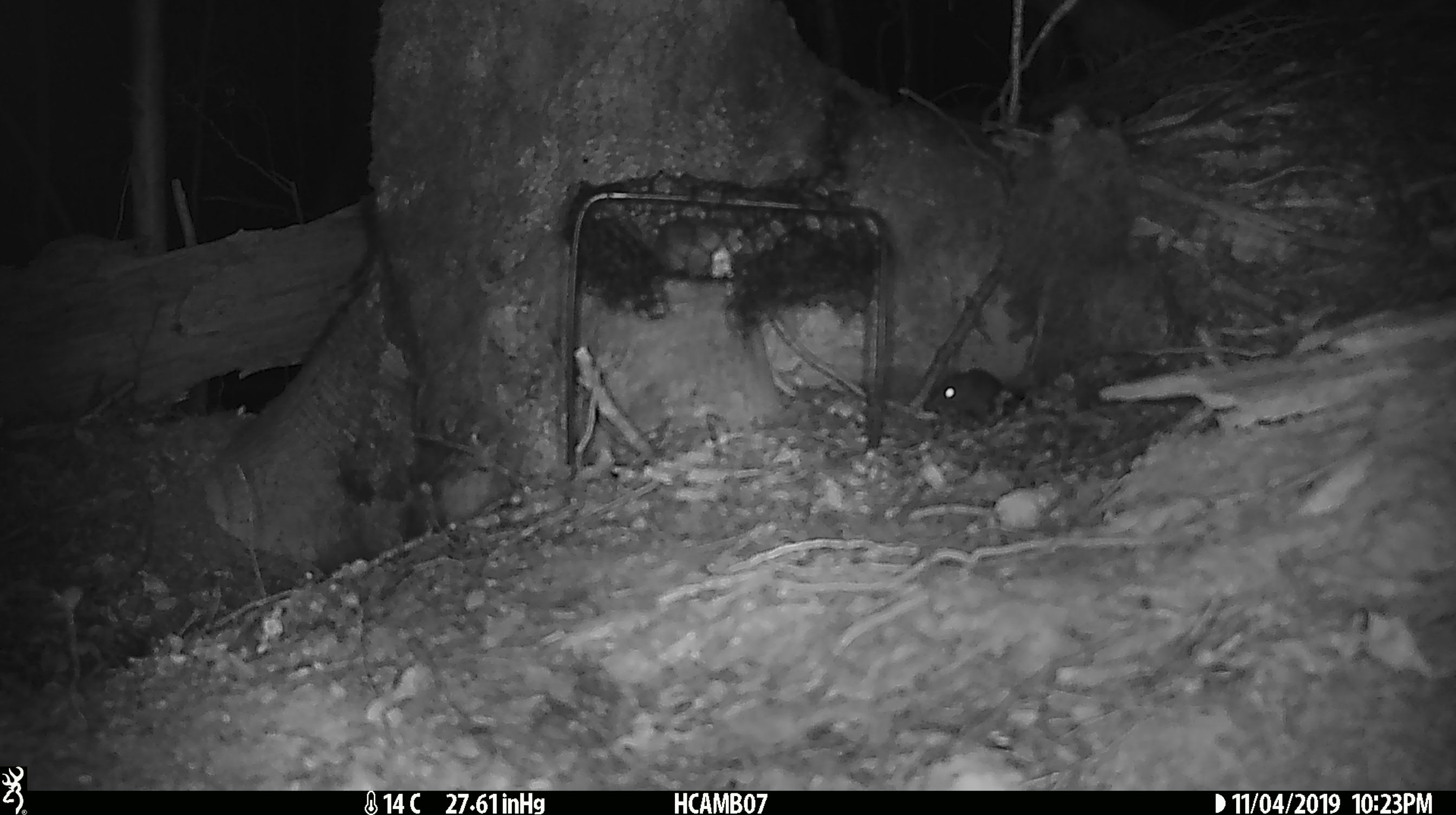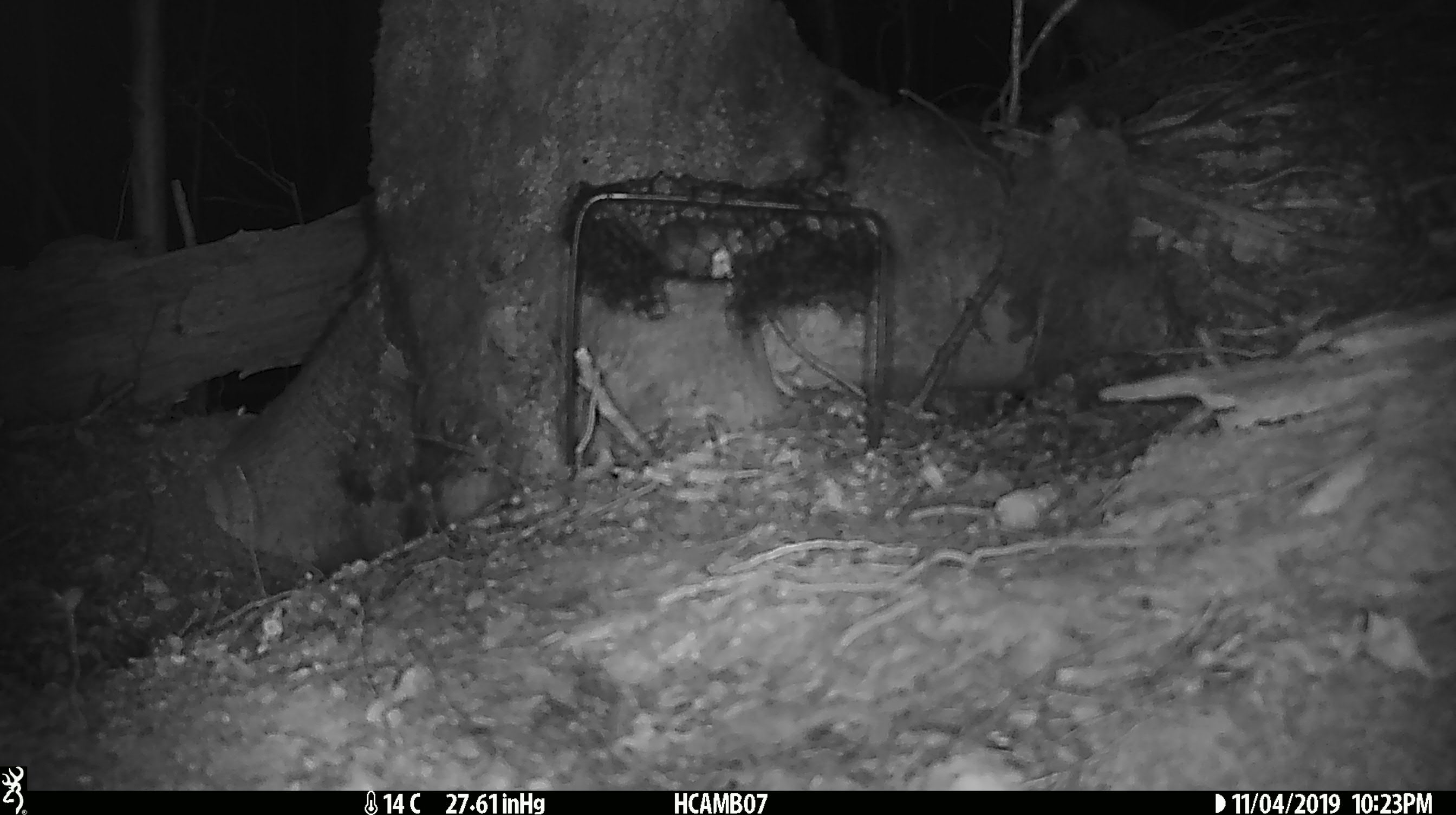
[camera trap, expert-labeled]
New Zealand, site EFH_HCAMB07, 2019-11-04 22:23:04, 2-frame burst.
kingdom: Animalia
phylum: Chordata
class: Mammalia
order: Rodentia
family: Muridae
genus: Mus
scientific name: Mus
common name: mouse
Mouse (Mus).